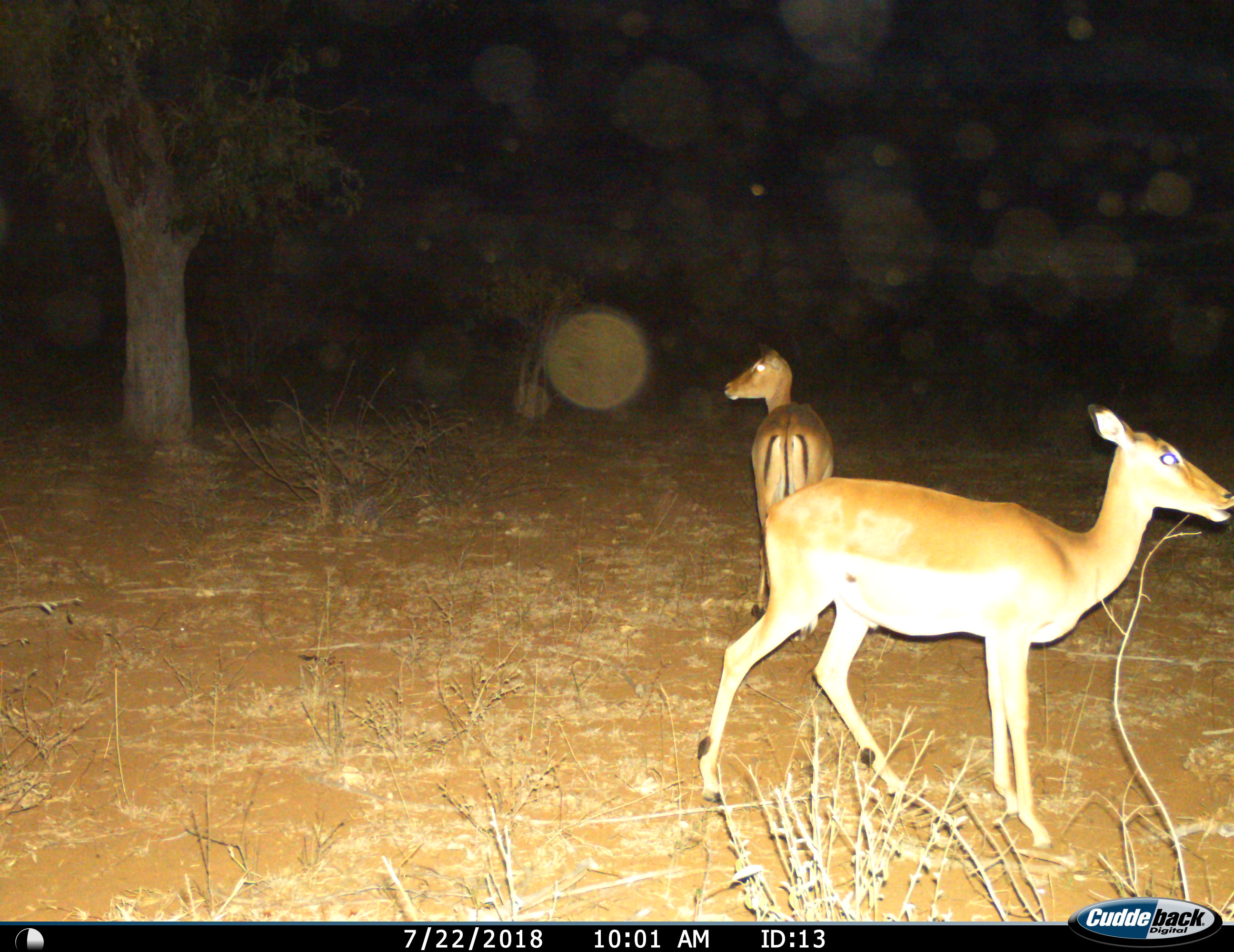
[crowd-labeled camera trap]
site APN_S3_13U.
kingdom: Animalia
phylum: Chordata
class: Mammalia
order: Artiodactyla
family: Bovidae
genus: Aepyceros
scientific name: Aepyceros melampus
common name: impala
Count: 2.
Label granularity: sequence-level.